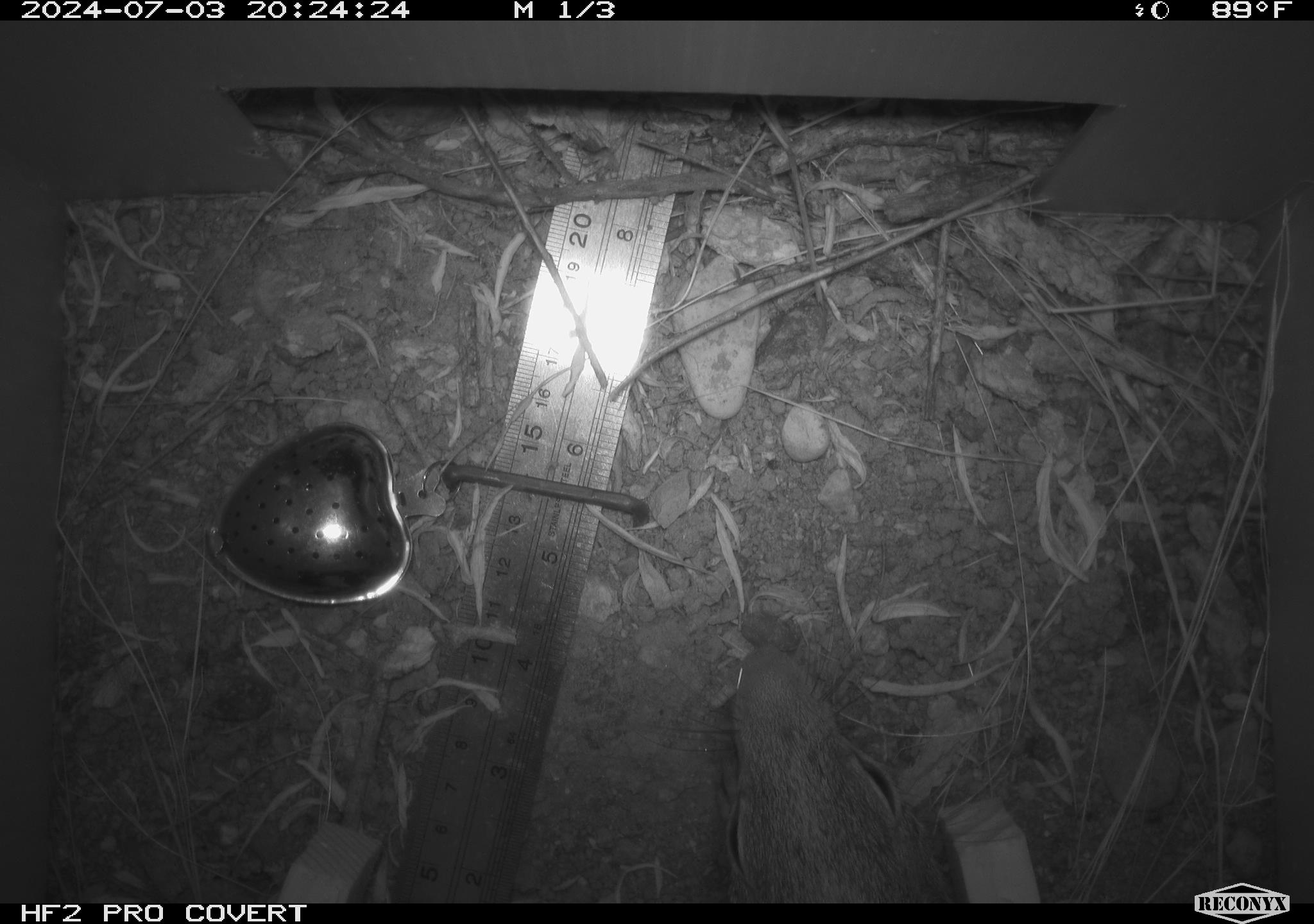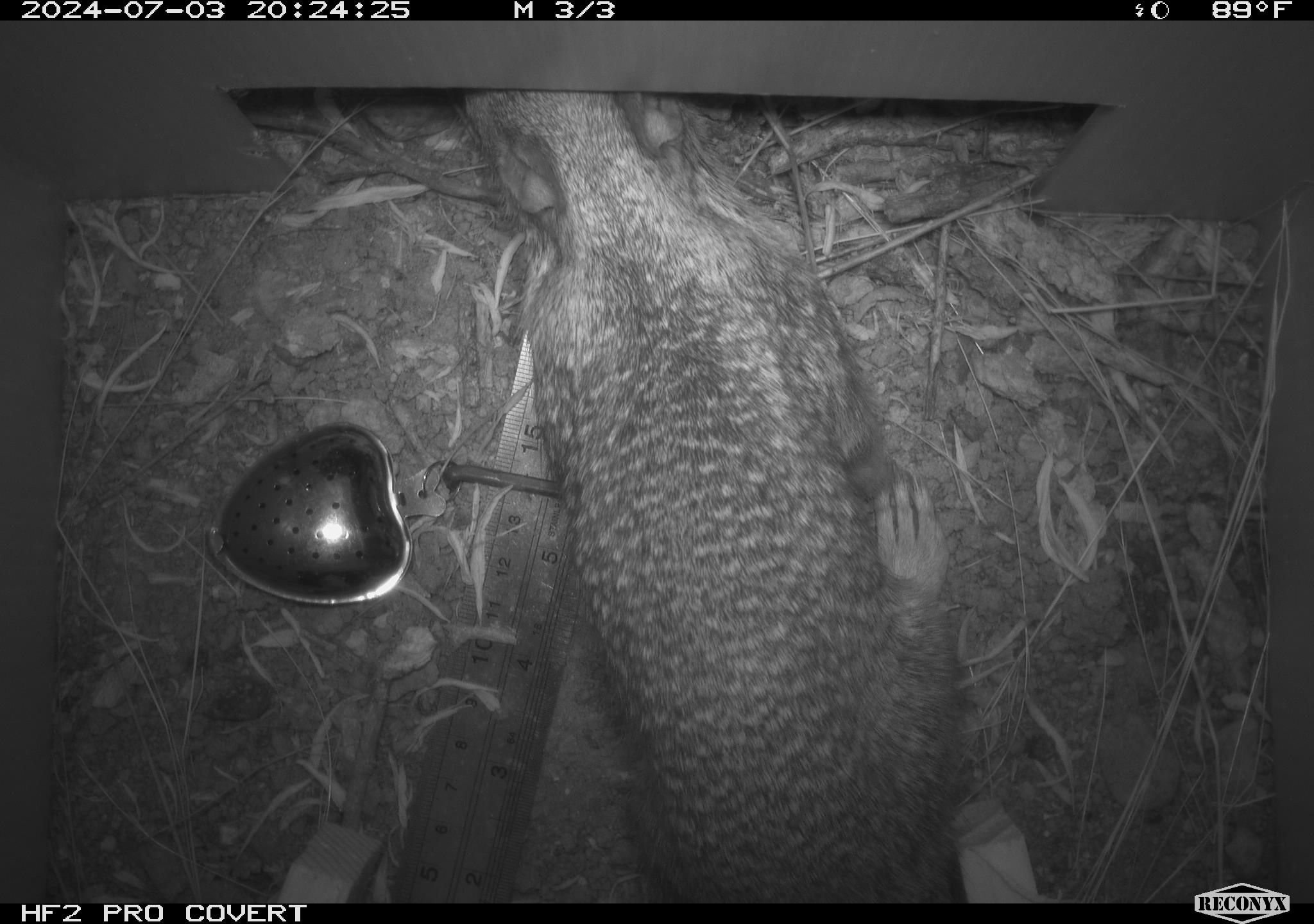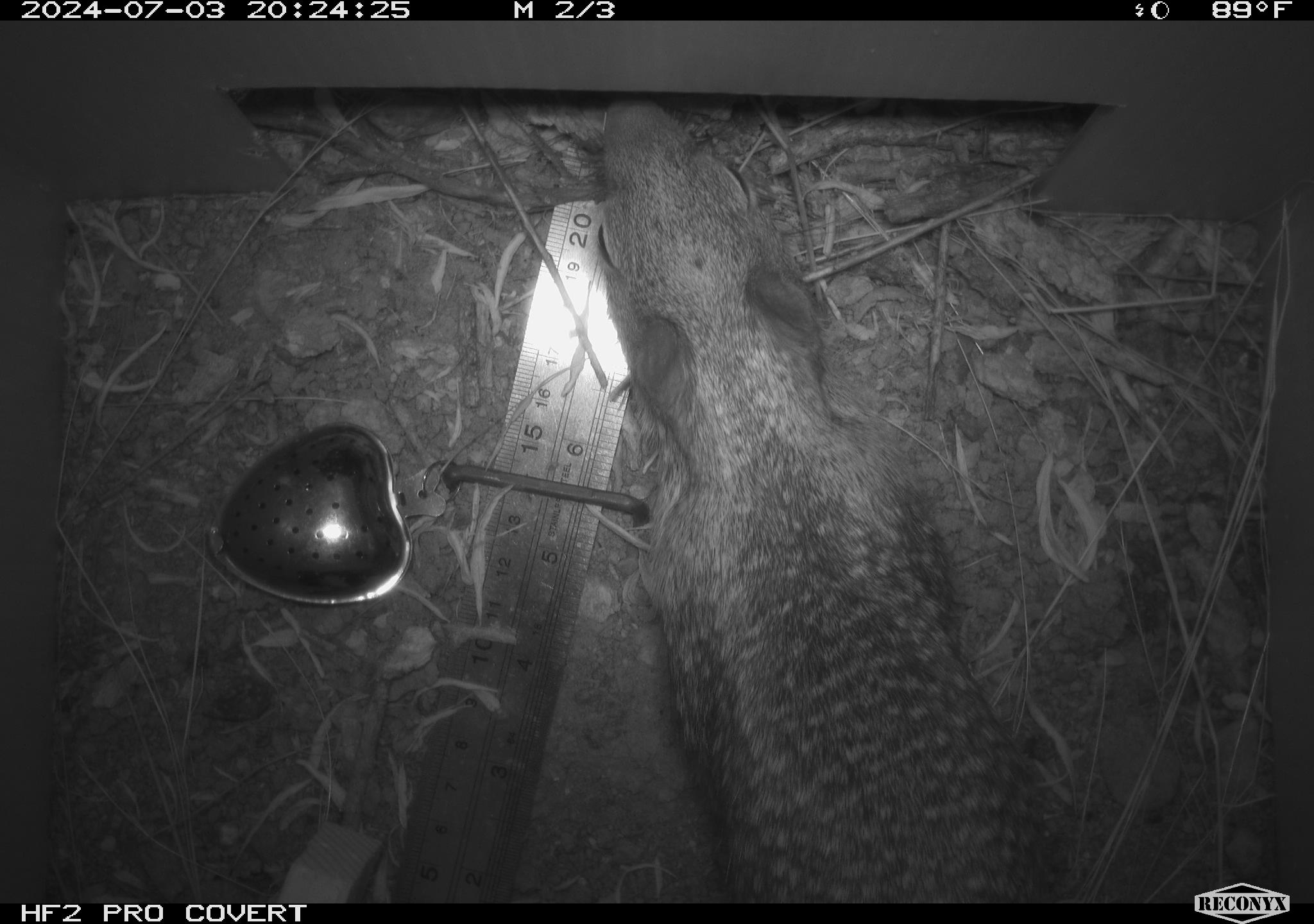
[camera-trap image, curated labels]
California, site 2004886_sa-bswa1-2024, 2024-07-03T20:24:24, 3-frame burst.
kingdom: Animalia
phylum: Chordata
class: Mammalia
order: Rodentia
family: Sciuridae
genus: Otospermophilus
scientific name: Otospermophilus beecheyi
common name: california ground squirrel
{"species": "california ground squirrel (Otospermophilus beecheyi)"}